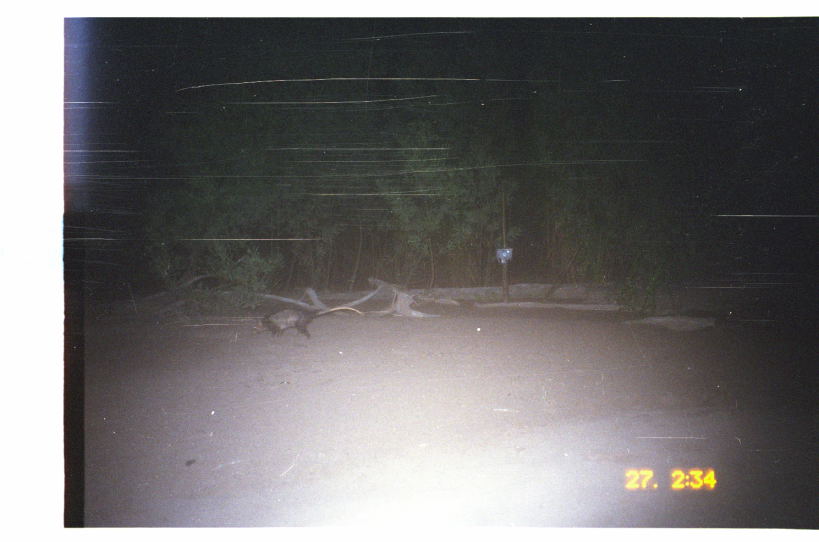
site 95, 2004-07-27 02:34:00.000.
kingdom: Animalia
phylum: Chordata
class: Mammalia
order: Didelphimorphia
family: Didelphidae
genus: Didelphis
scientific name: Didelphis marsupialis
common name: southern opossum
Didelphis marsupialis (southern opossum).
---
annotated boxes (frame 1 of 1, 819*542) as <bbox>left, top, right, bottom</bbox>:
didelphis marsupialis: <bbox>250, 307, 363, 339</bbox>